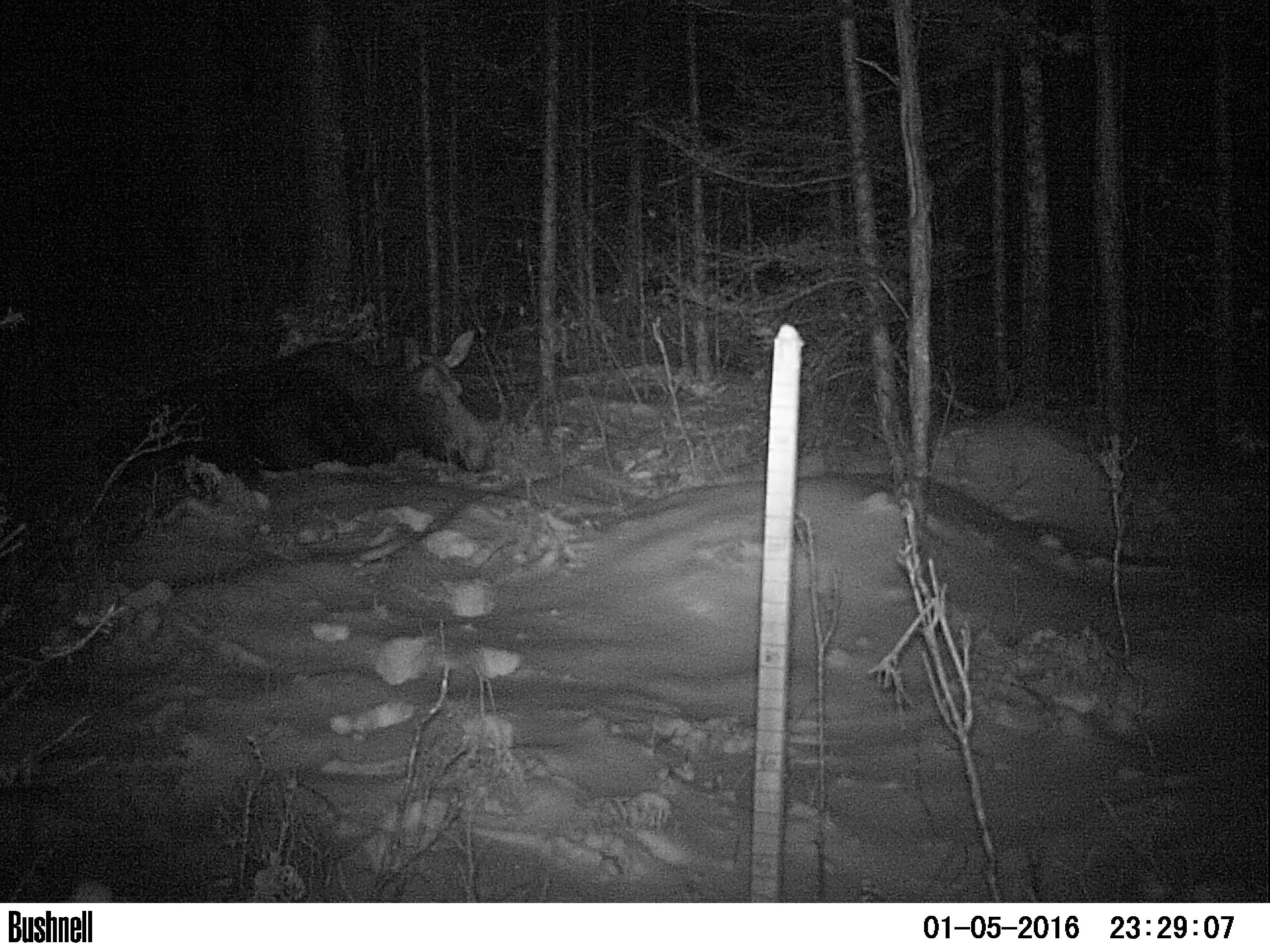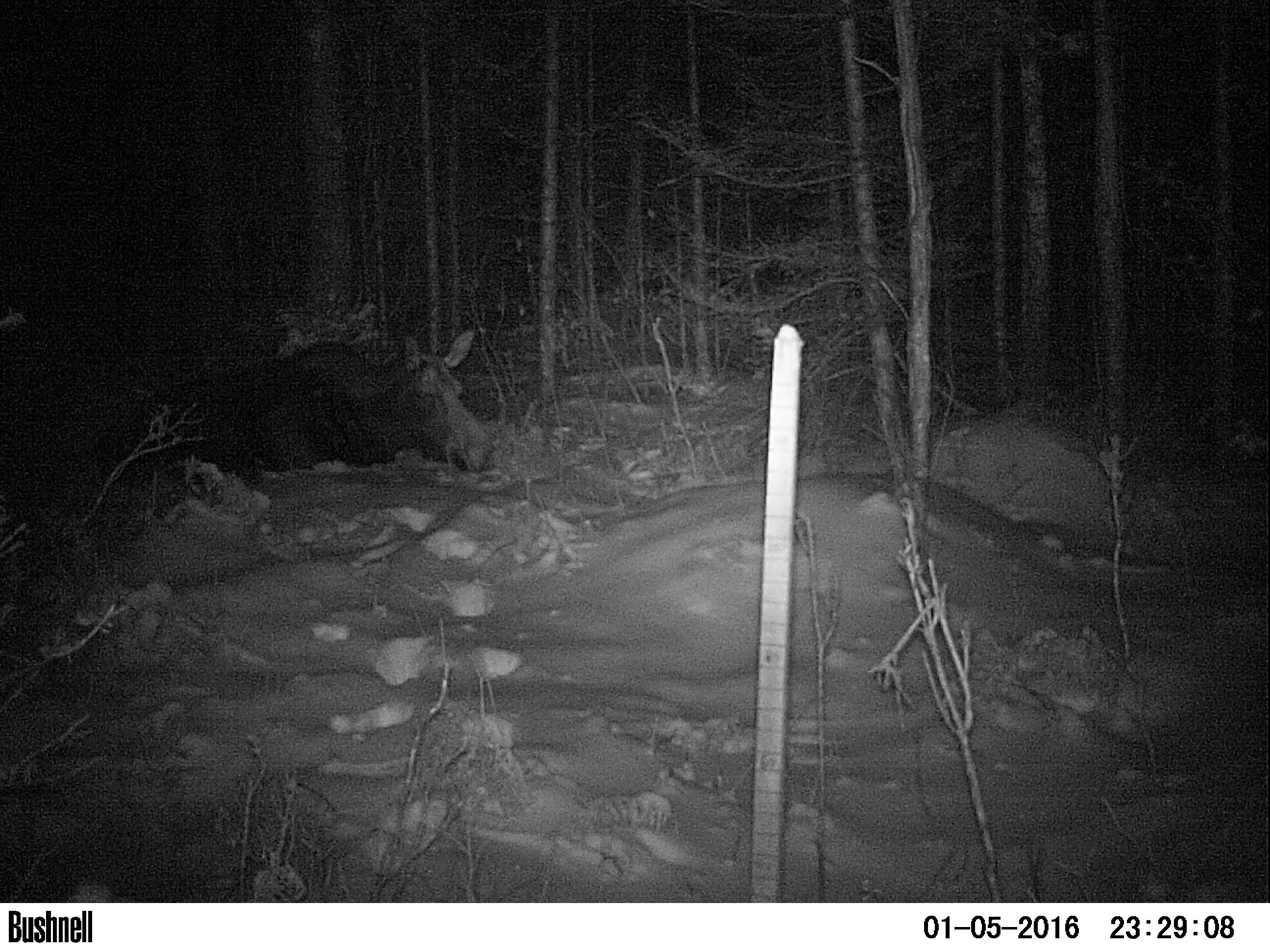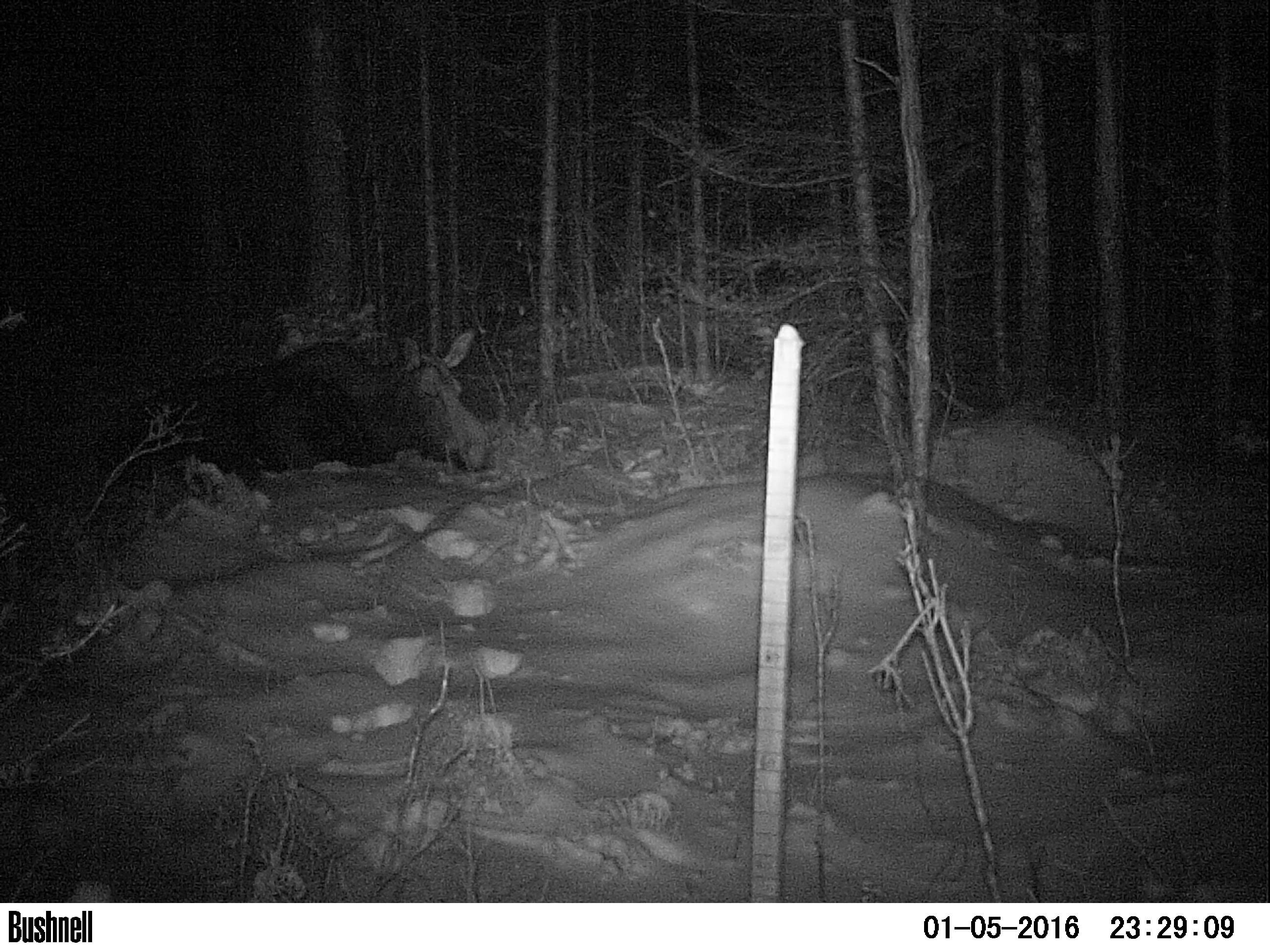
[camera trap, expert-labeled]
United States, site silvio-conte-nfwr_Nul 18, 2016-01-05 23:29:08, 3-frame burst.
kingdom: Animalia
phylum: Chordata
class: Mammalia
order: Artiodactyla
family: Cervidae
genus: Alces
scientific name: Alces alces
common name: moose